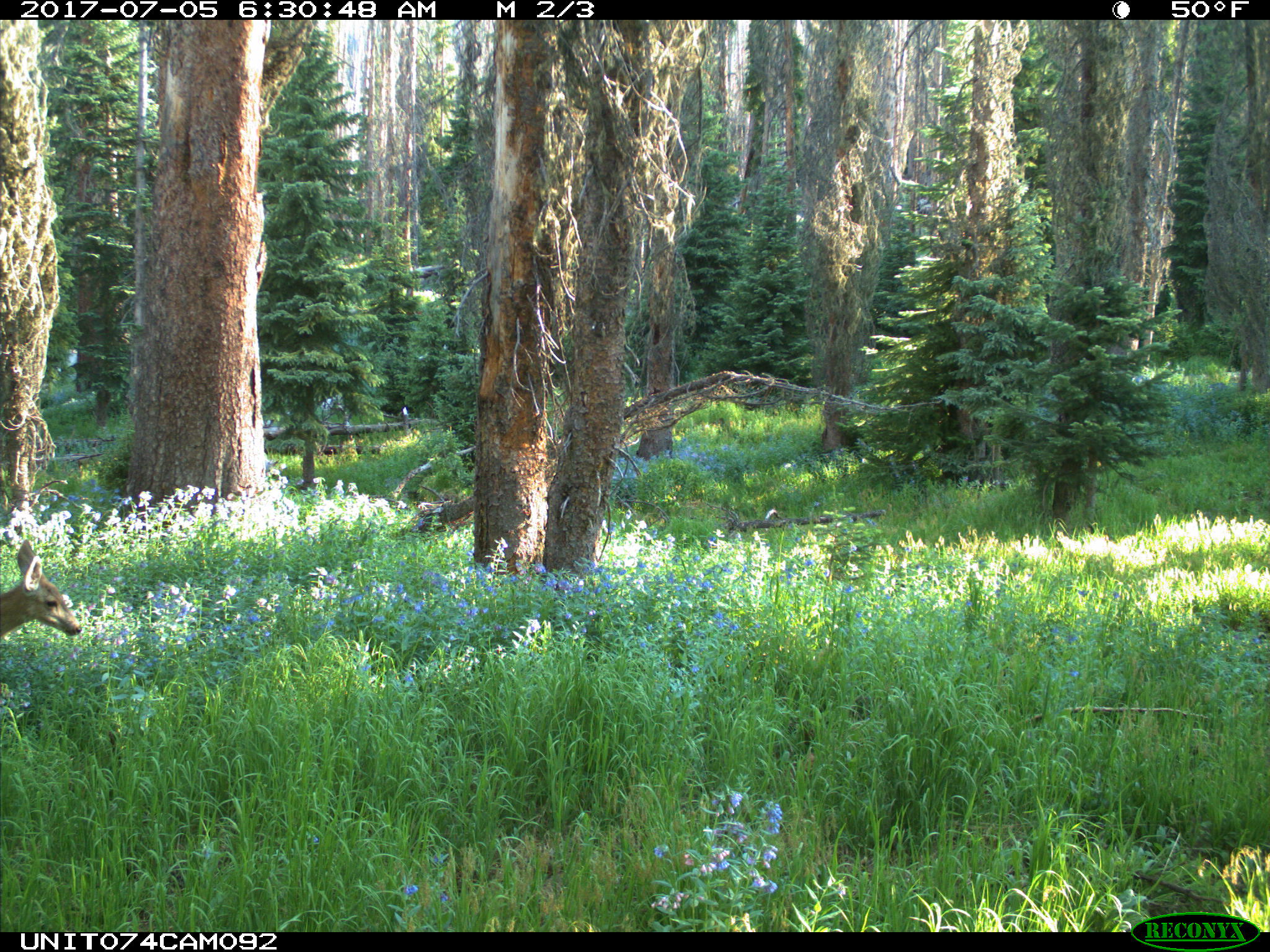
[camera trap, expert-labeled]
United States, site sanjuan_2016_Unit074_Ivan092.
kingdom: Animalia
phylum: Chordata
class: Mammalia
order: Artiodactyla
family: Cervidae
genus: Odocoileus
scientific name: Odocoileus hemionus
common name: mule deer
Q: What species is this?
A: Odocoileus hemionus (mule deer).